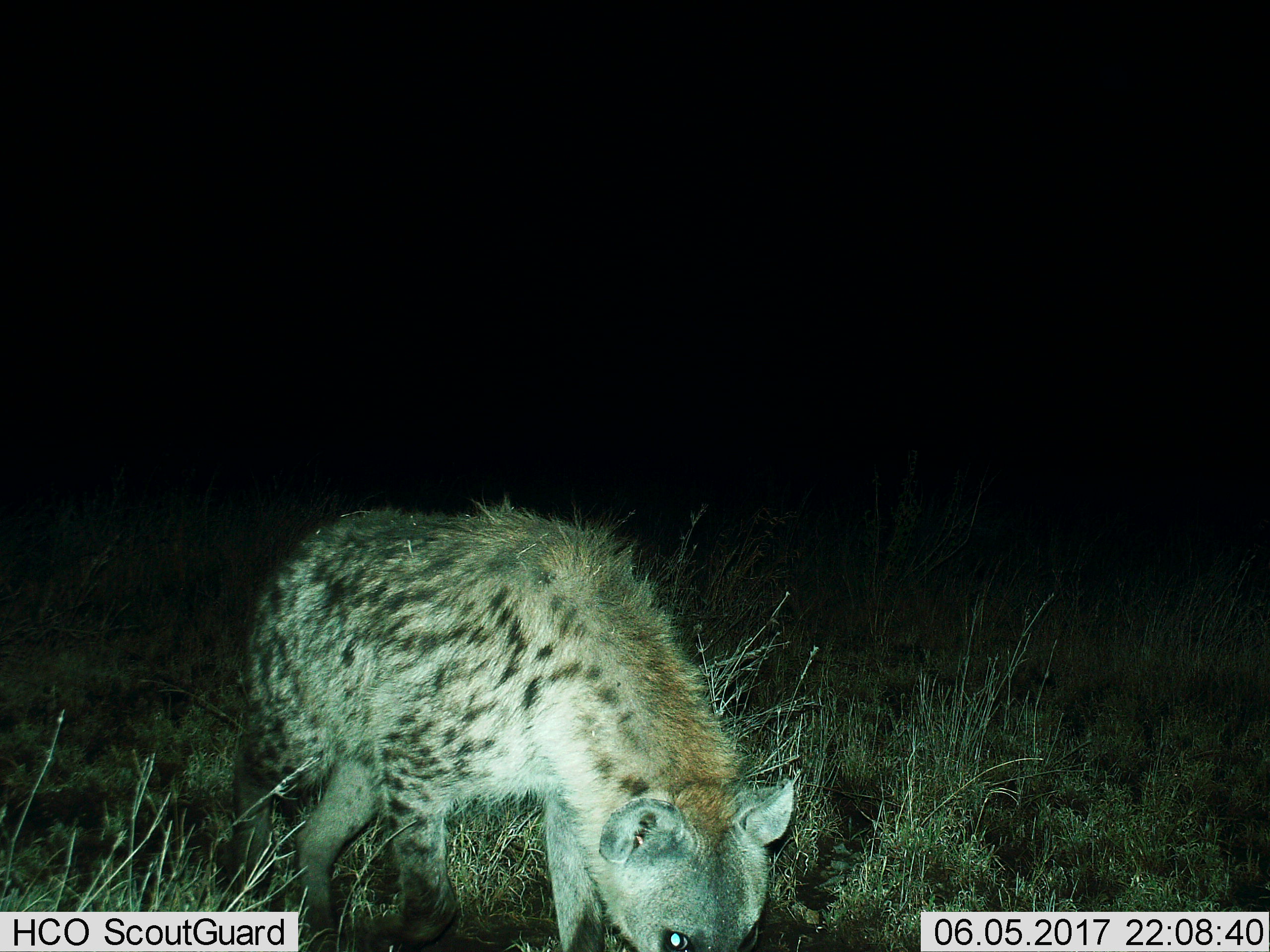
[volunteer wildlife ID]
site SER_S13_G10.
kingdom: Animalia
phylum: Chordata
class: Mammalia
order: Carnivora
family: Hyaenidae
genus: Crocuta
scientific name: Crocuta crocuta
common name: spotted hyena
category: hyenaspotted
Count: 1.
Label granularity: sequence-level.